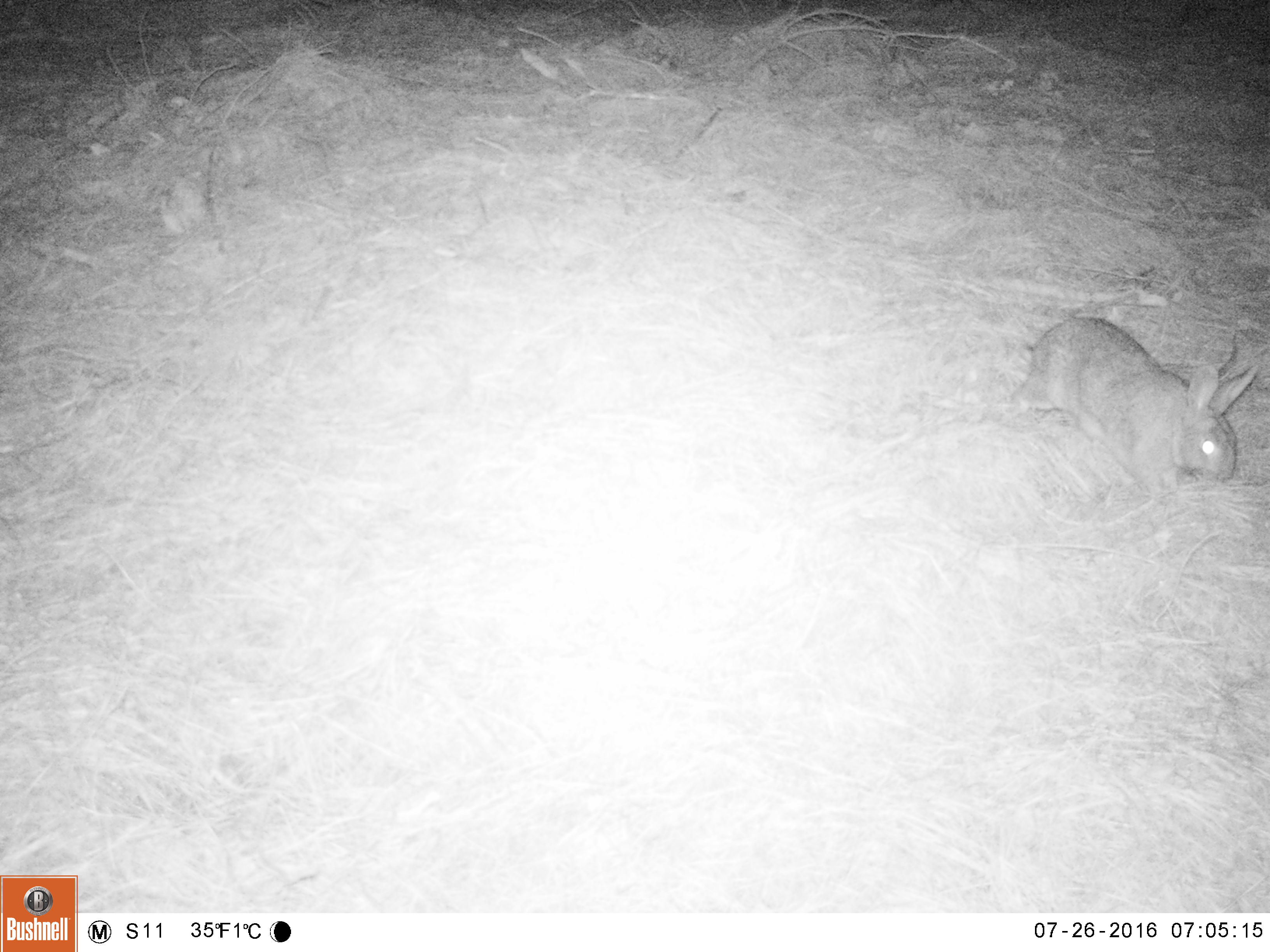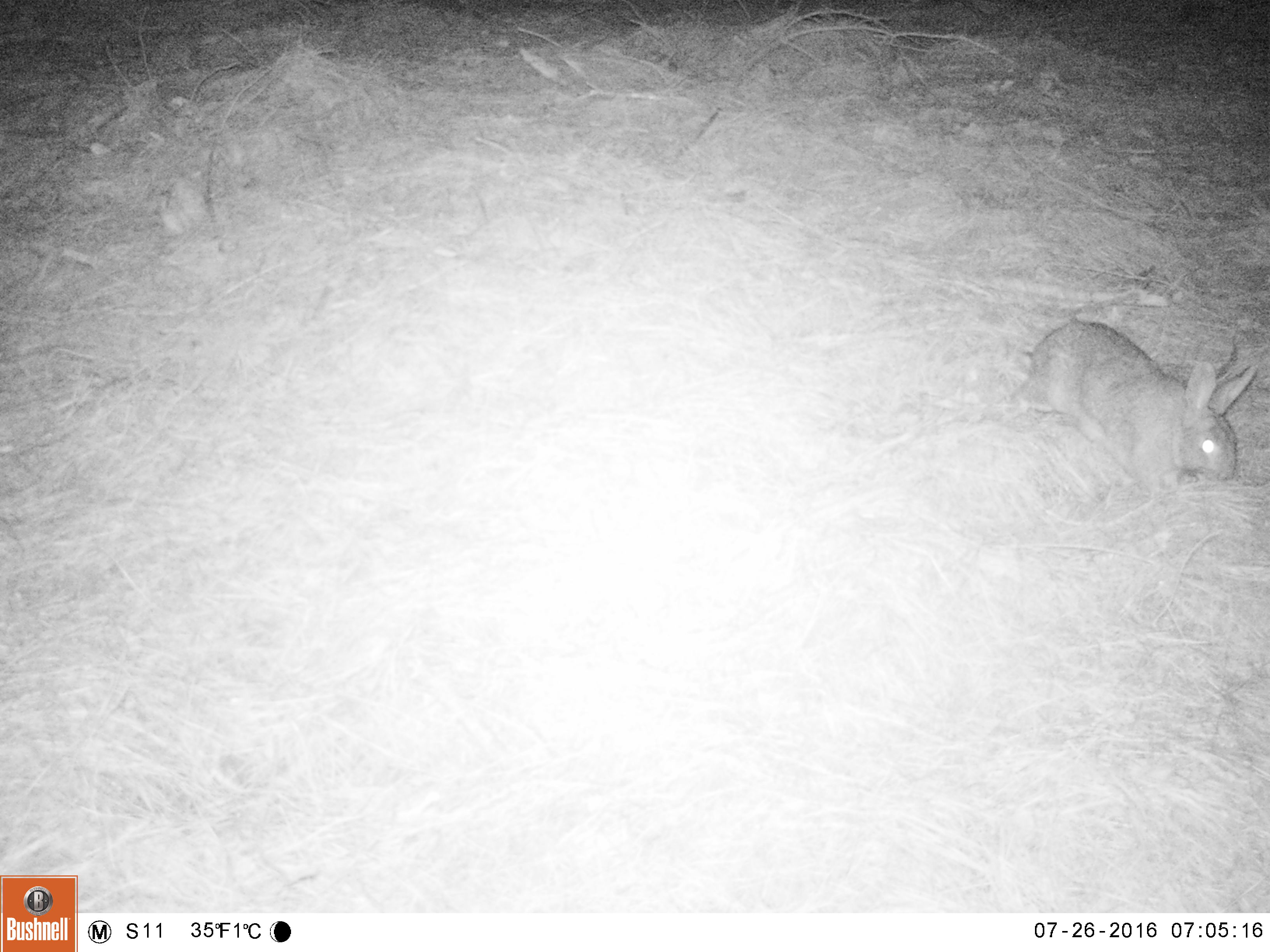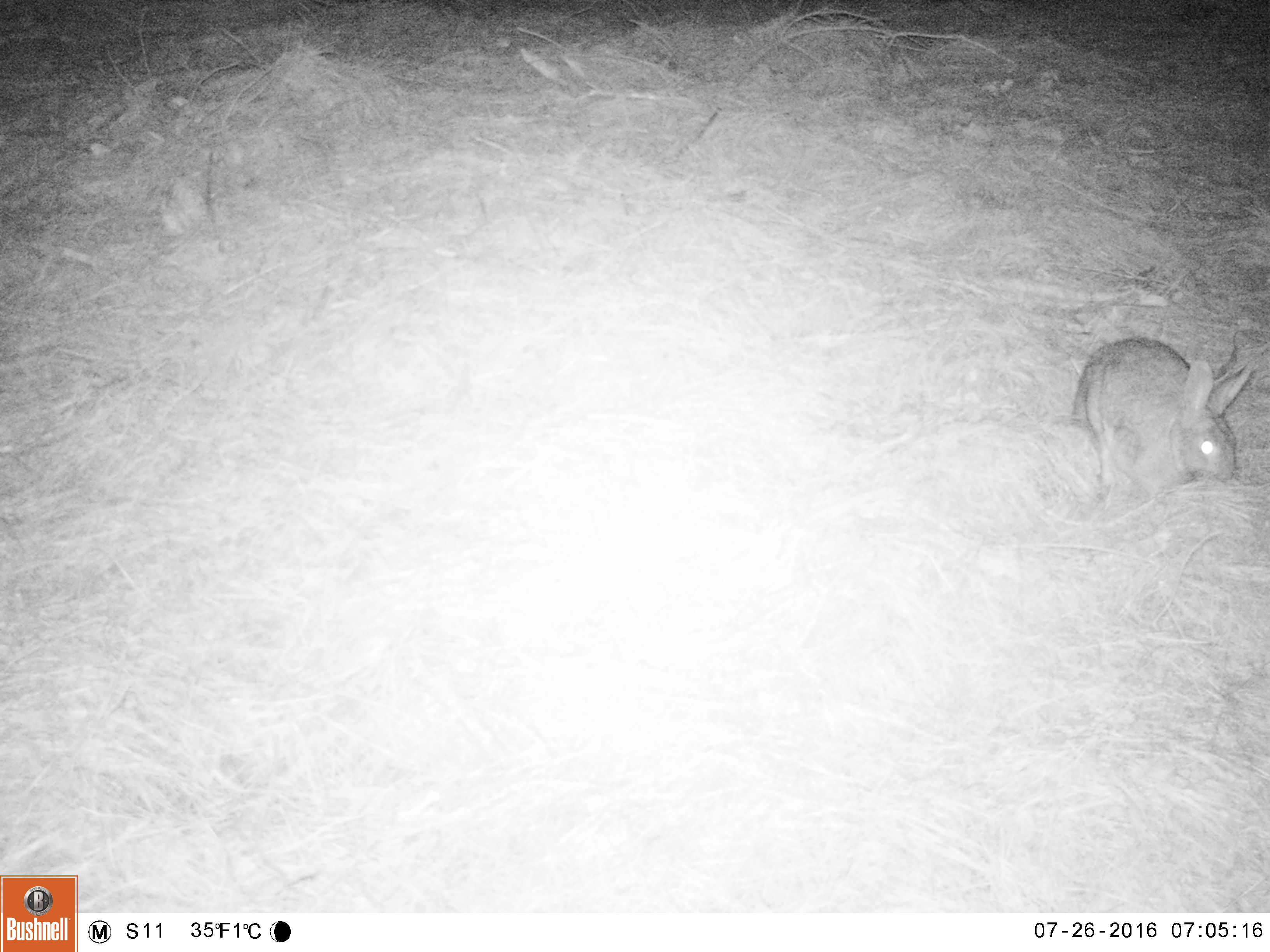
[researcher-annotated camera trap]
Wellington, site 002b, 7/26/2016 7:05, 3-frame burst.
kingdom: Animalia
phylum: Chordata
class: Mammalia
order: Lagomorpha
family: Leporidae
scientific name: Leporidae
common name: rabbit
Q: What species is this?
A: Rabbit (Leporidae).